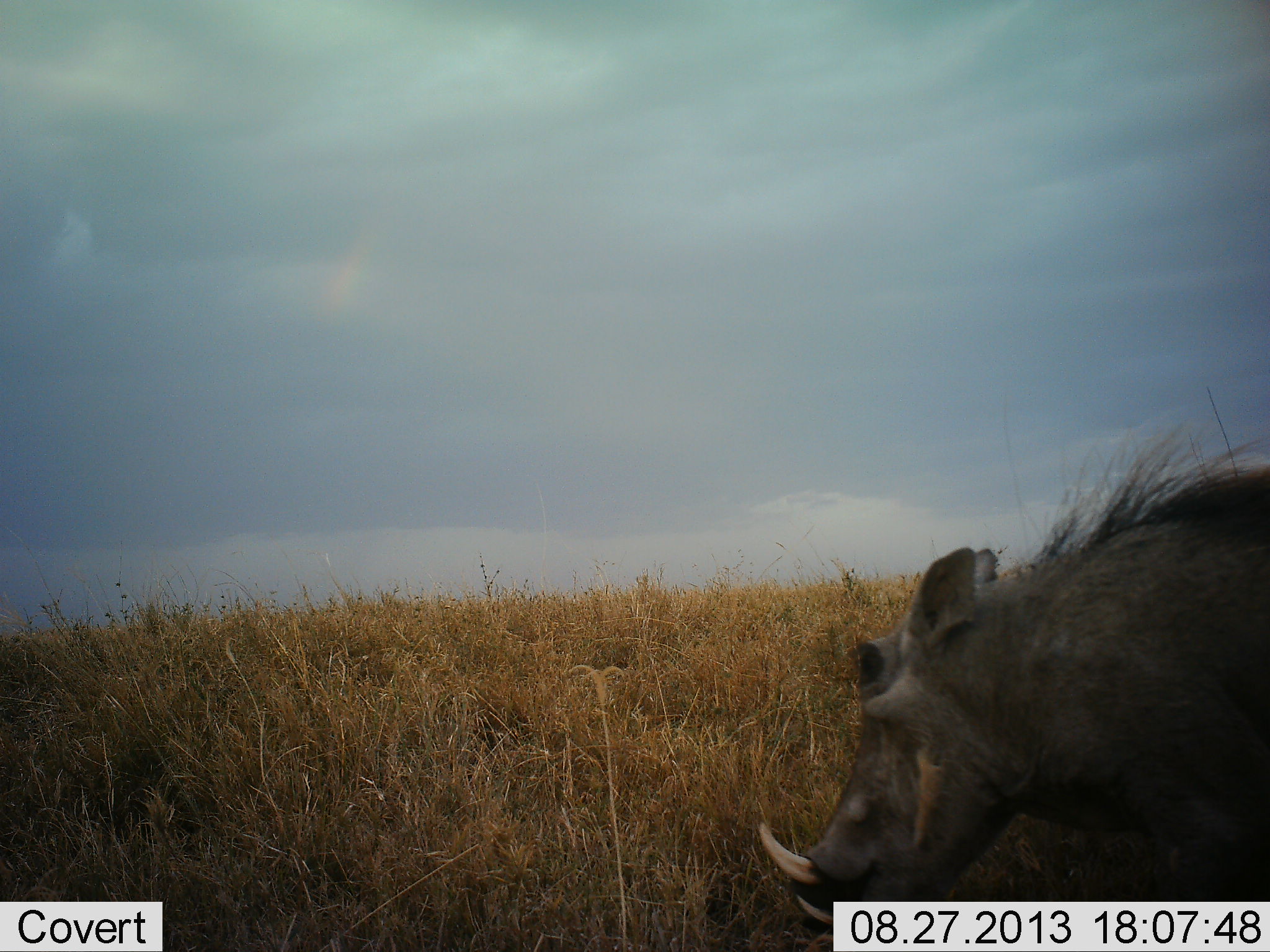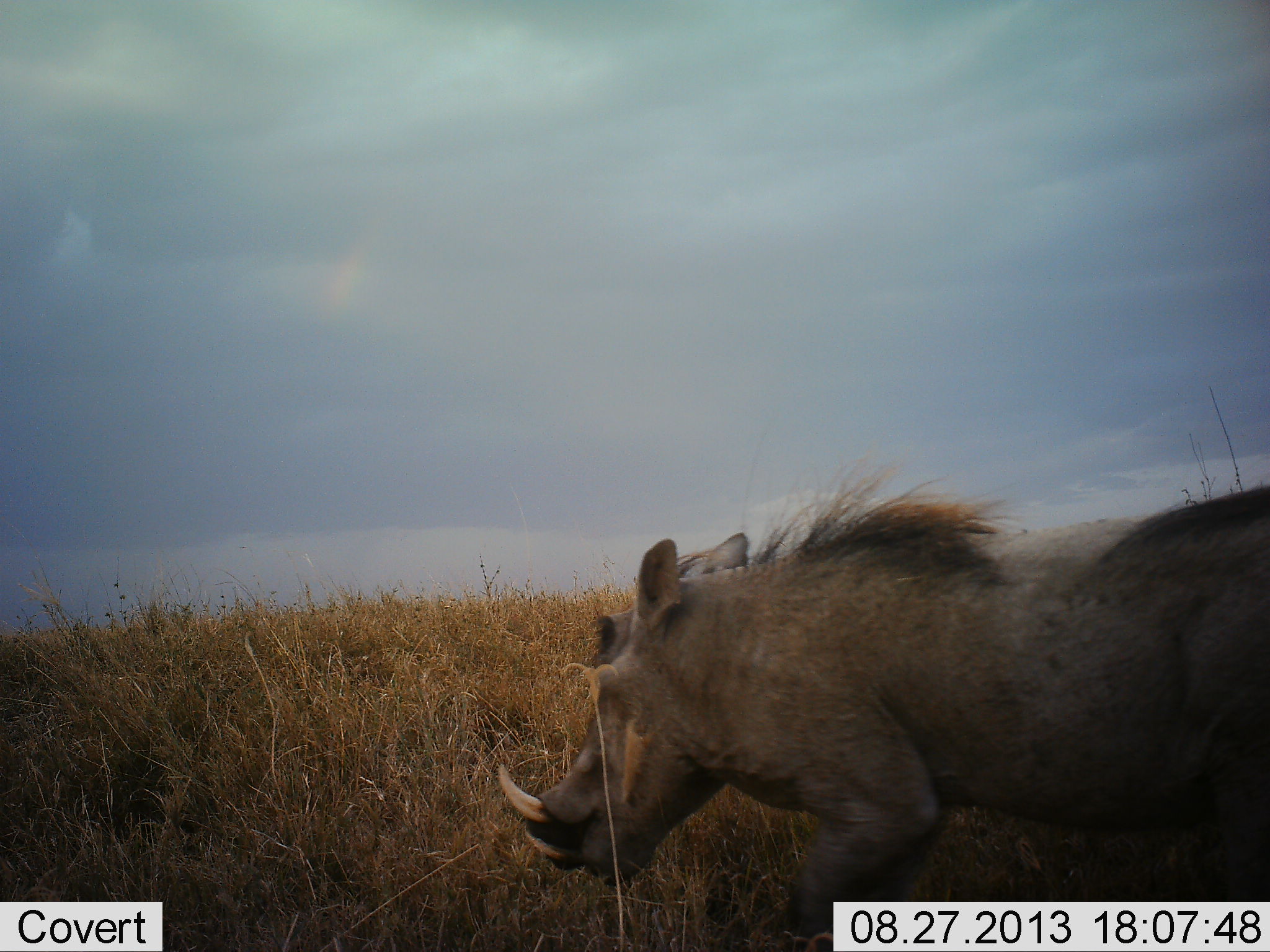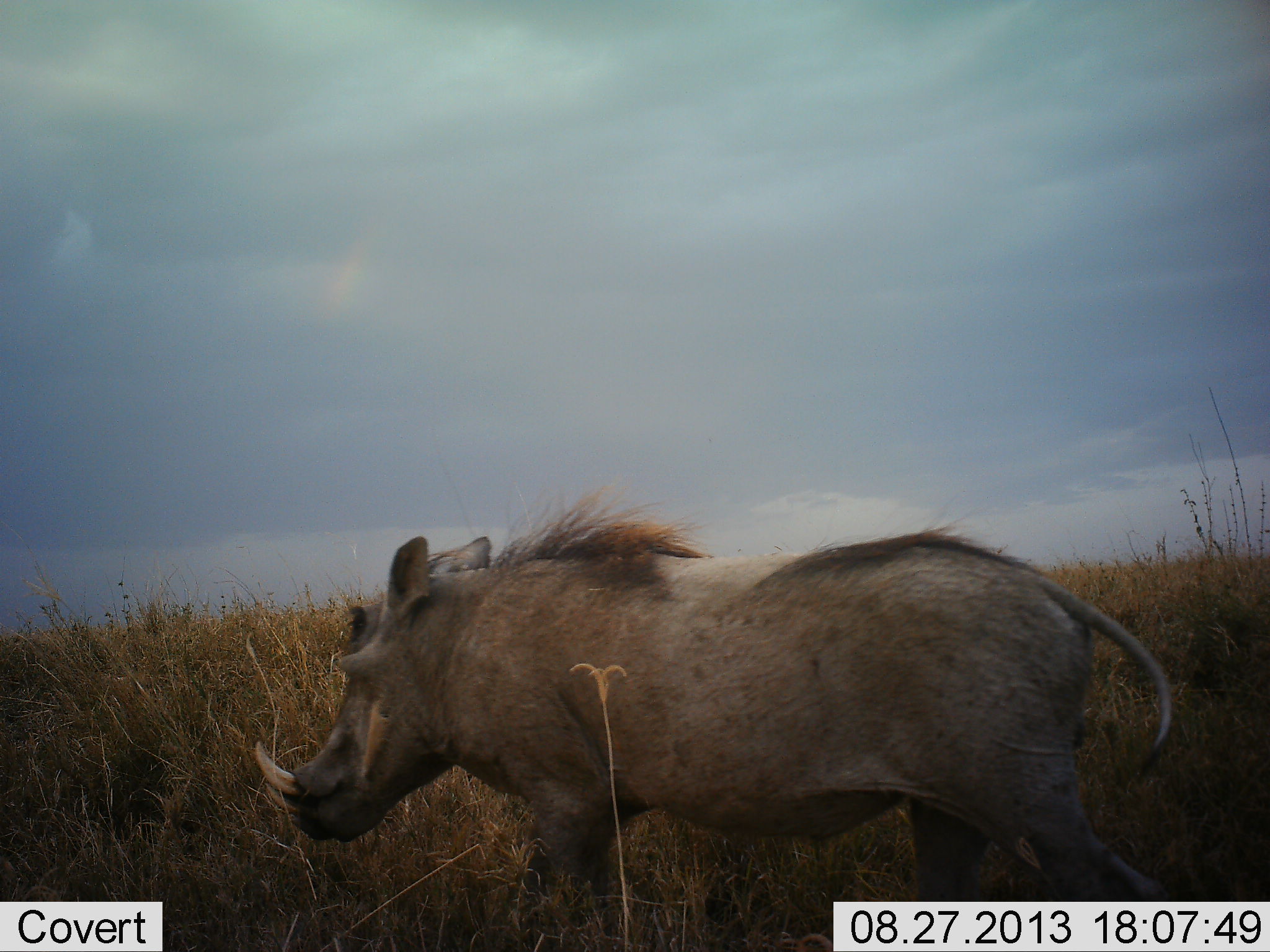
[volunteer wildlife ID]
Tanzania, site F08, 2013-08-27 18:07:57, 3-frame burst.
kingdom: Animalia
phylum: Chordata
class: Mammalia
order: Artiodactyla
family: Suidae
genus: Phacochoerus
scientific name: Phacochoerus africanus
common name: warthog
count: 1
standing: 7%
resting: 0%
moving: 93%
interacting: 0%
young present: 0%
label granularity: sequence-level